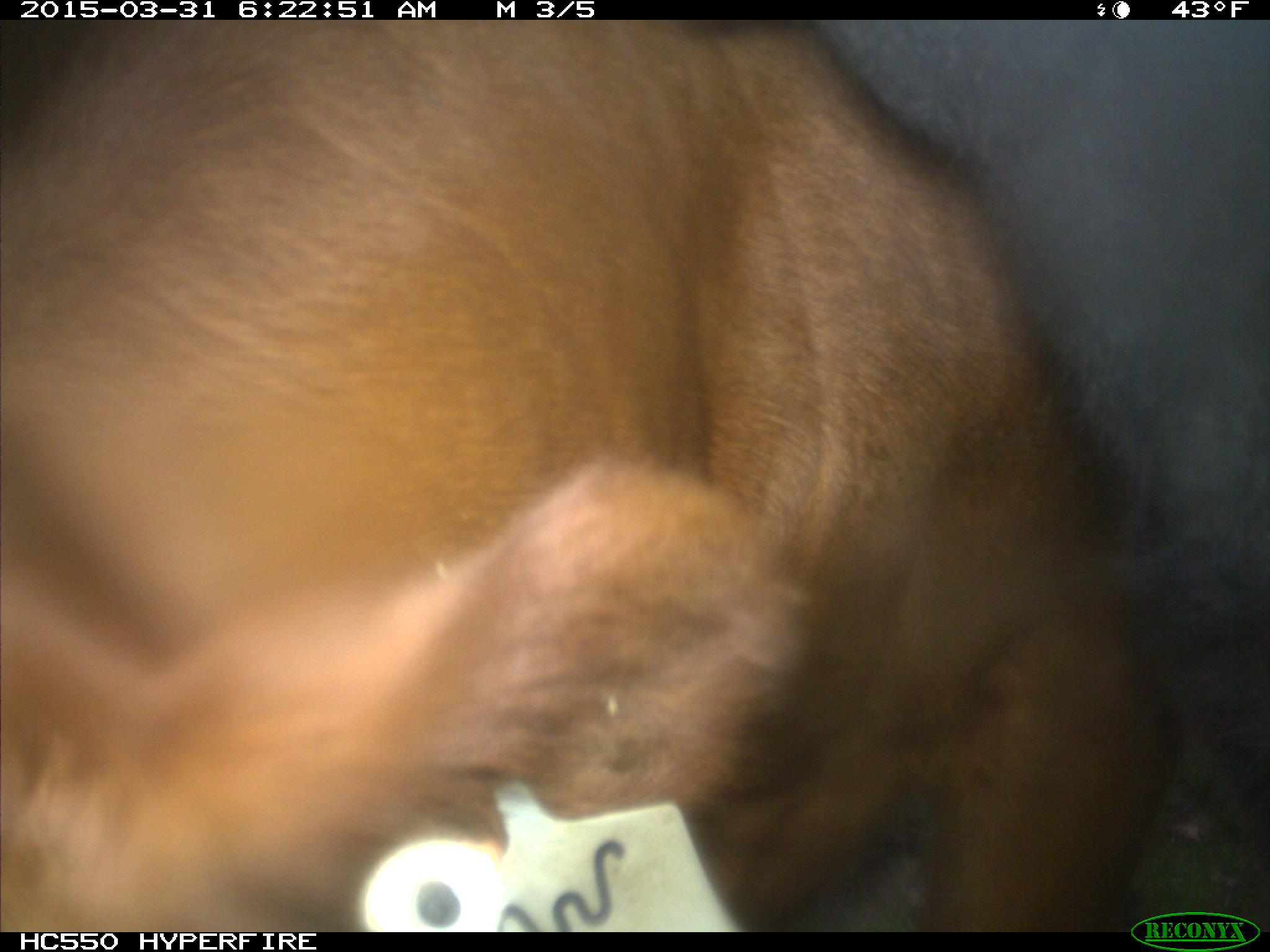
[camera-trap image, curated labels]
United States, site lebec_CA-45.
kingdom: Animalia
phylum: Chordata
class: Mammalia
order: Artiodactyla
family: Bovidae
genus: Bos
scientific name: Bos taurus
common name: domestic cow